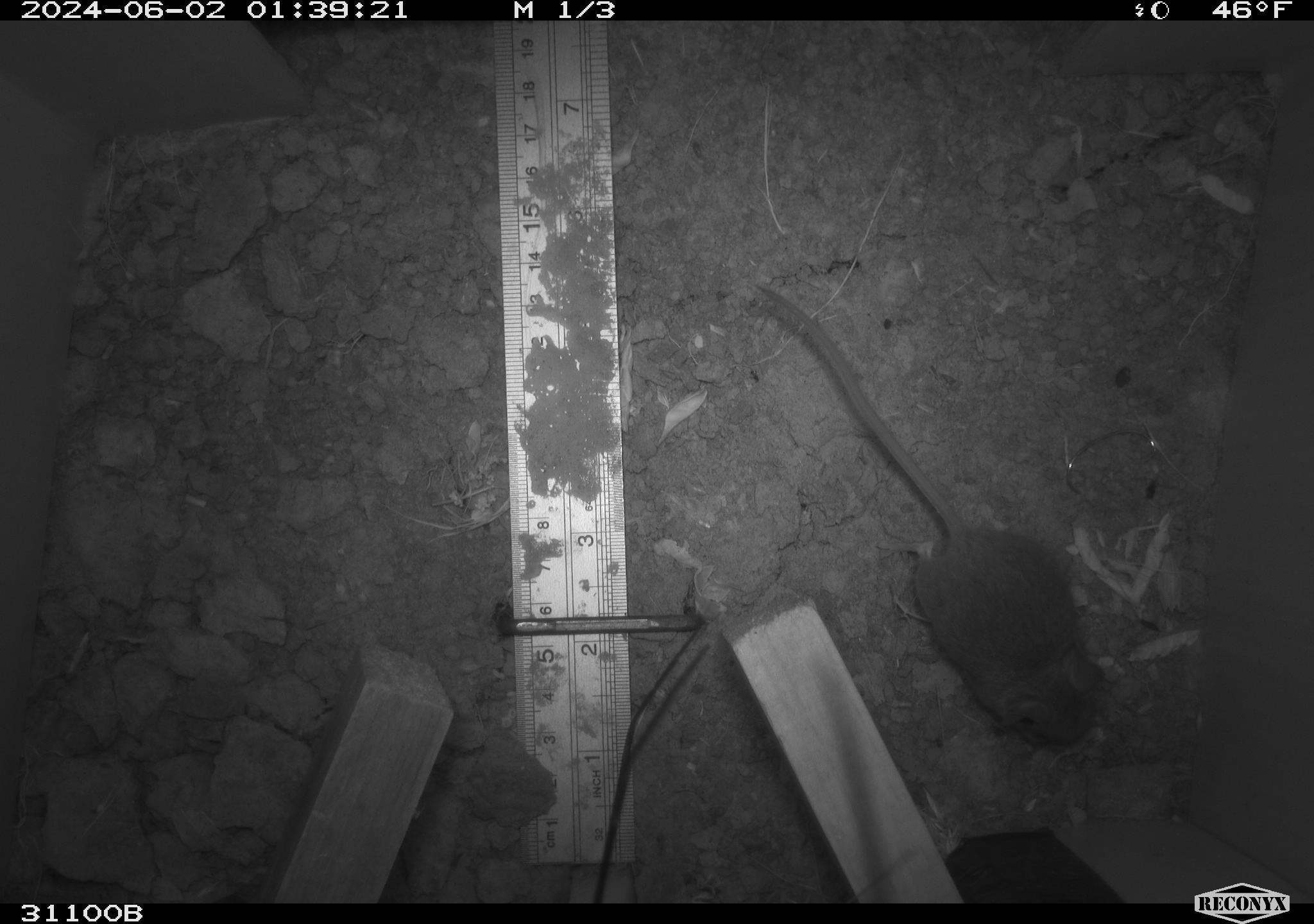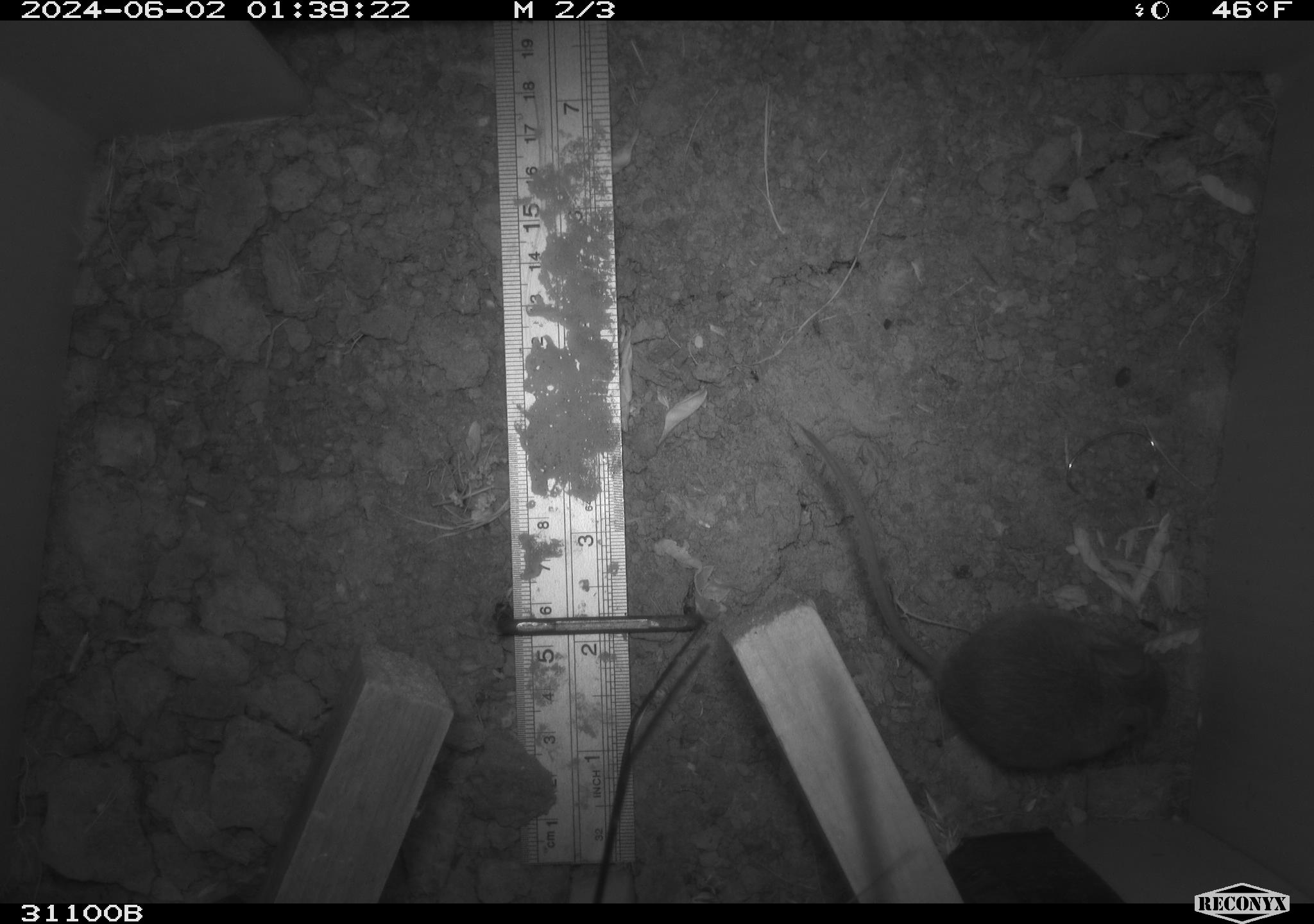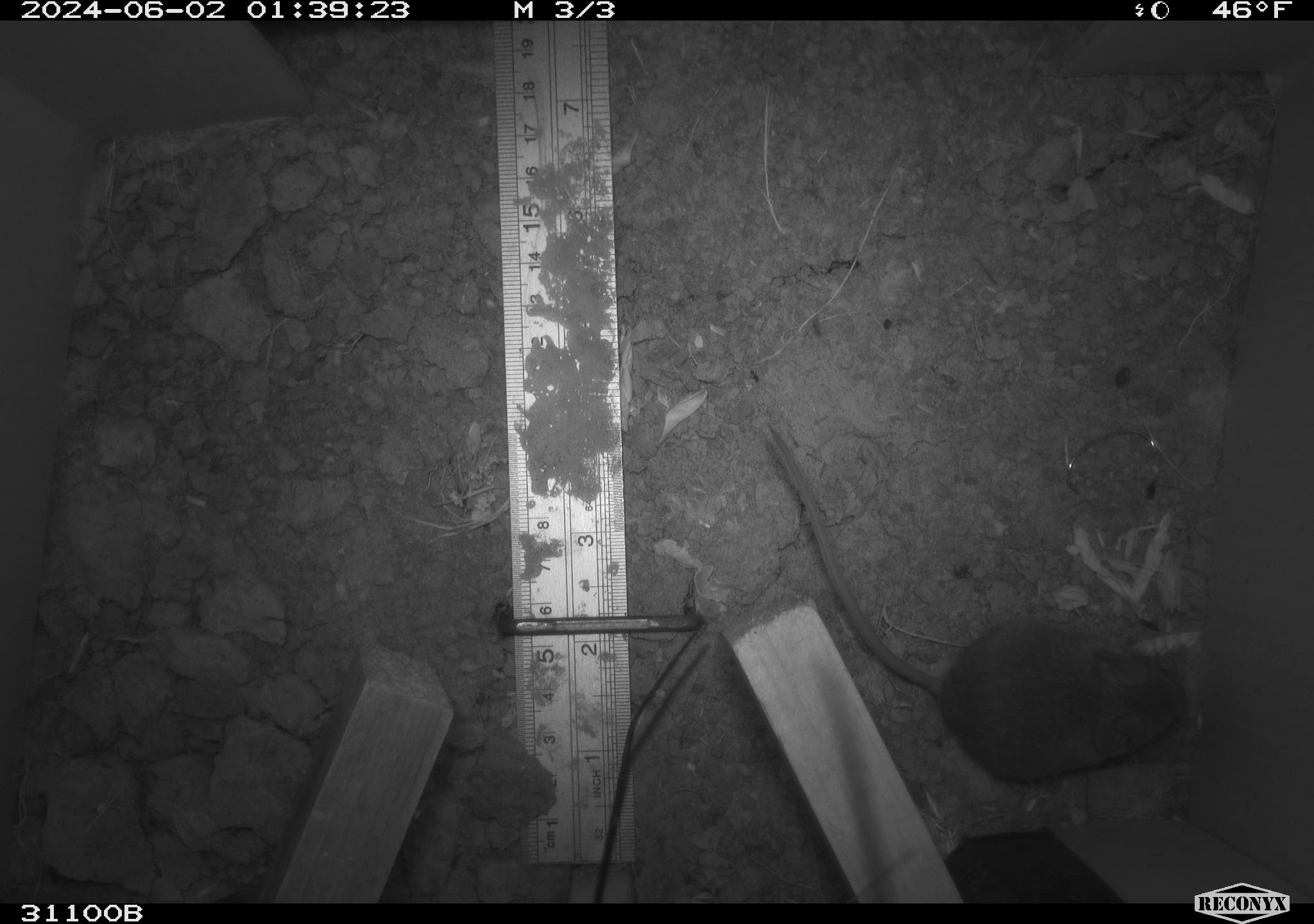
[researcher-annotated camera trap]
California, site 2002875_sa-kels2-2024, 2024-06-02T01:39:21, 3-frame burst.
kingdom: Animalia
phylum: Chordata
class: Mammalia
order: Rodentia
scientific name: Rodentia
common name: rodent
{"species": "rodent (Rodentia)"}